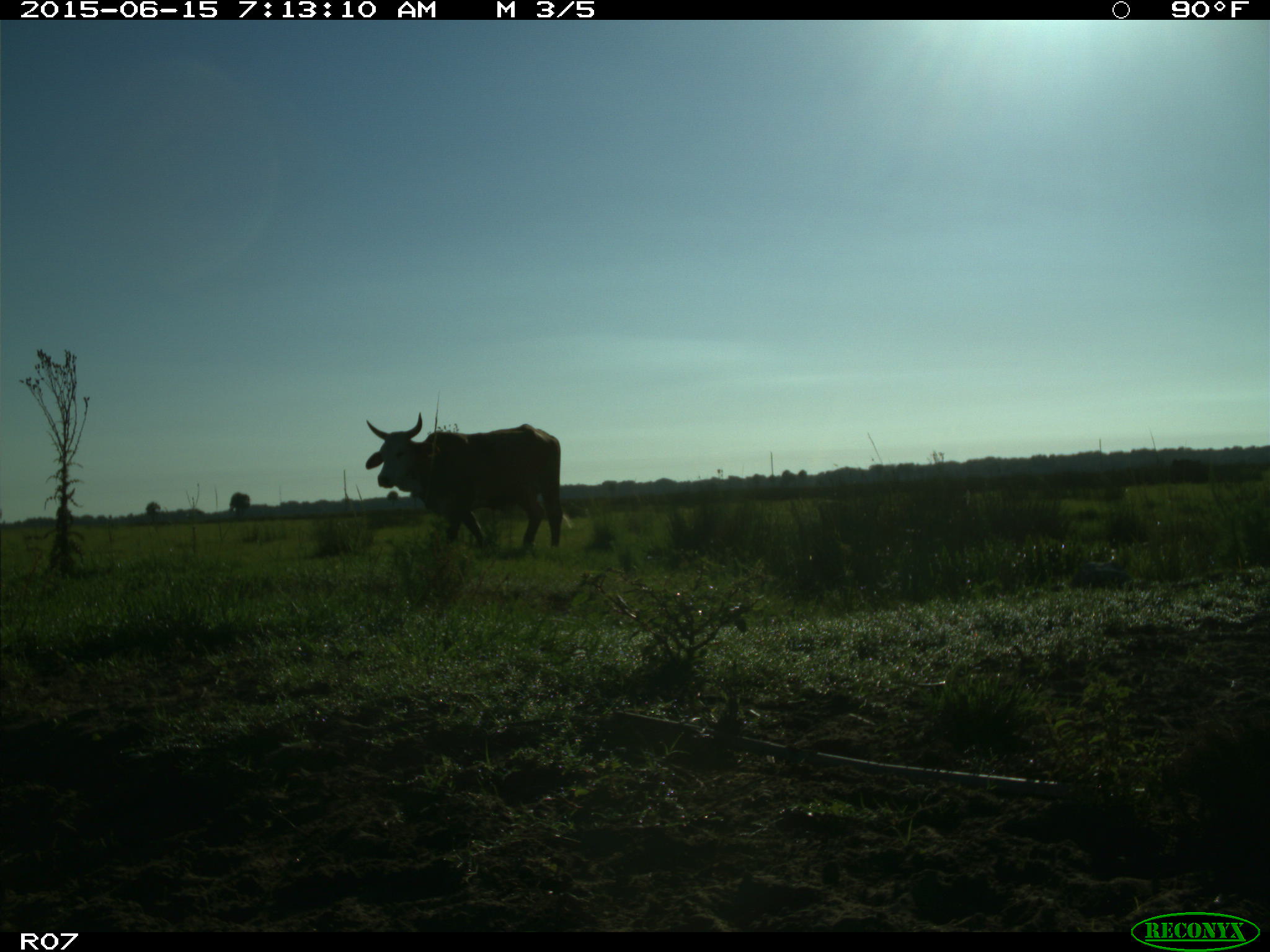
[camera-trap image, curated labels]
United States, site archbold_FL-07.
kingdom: Animalia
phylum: Chordata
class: Mammalia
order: Artiodactyla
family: Bovidae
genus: Bos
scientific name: Bos taurus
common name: domestic cow